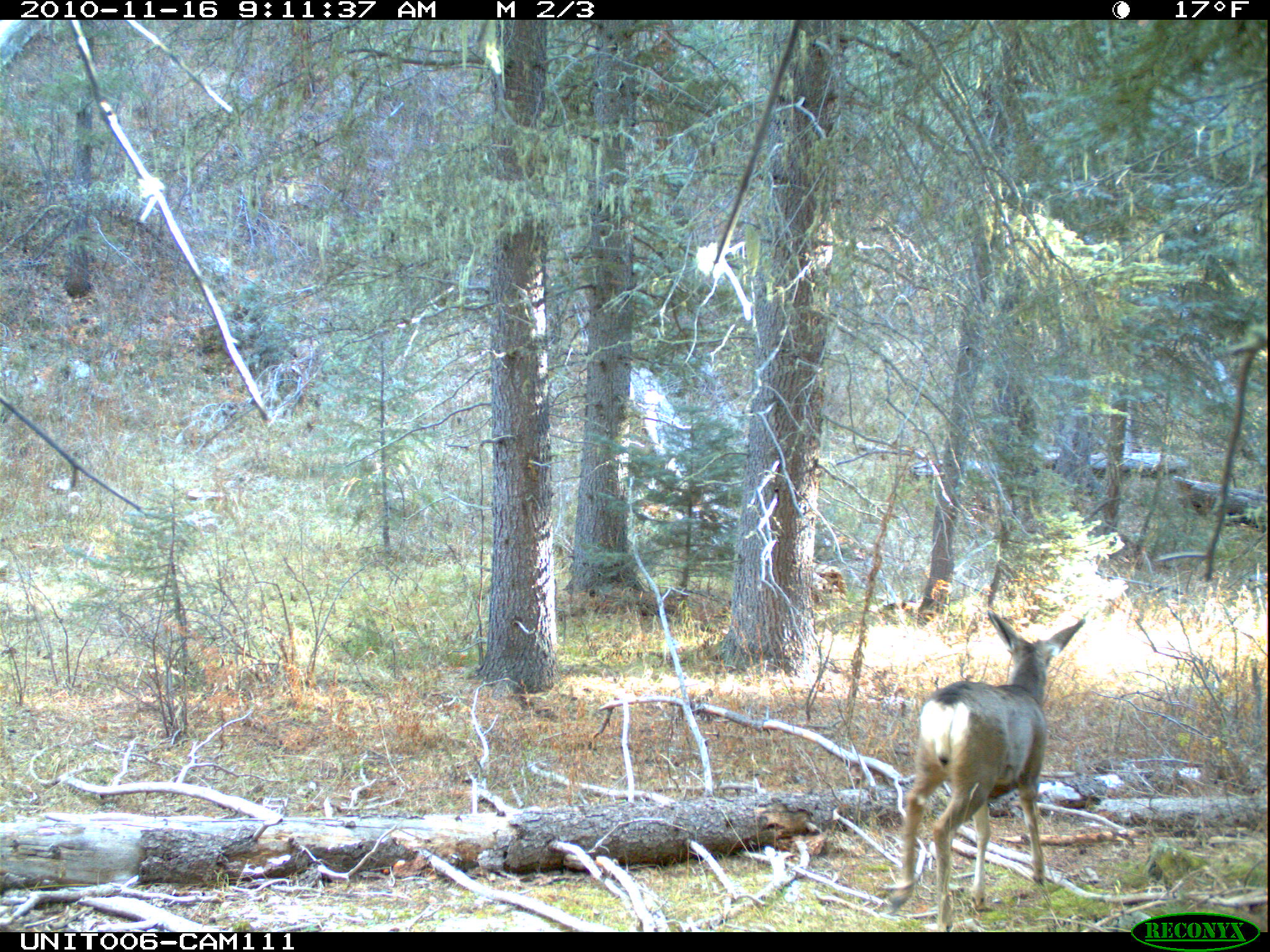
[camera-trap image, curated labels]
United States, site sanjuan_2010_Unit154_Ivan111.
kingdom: Animalia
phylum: Chordata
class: Mammalia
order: Artiodactyla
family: Cervidae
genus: Odocoileus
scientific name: Odocoileus hemionus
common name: mule deer